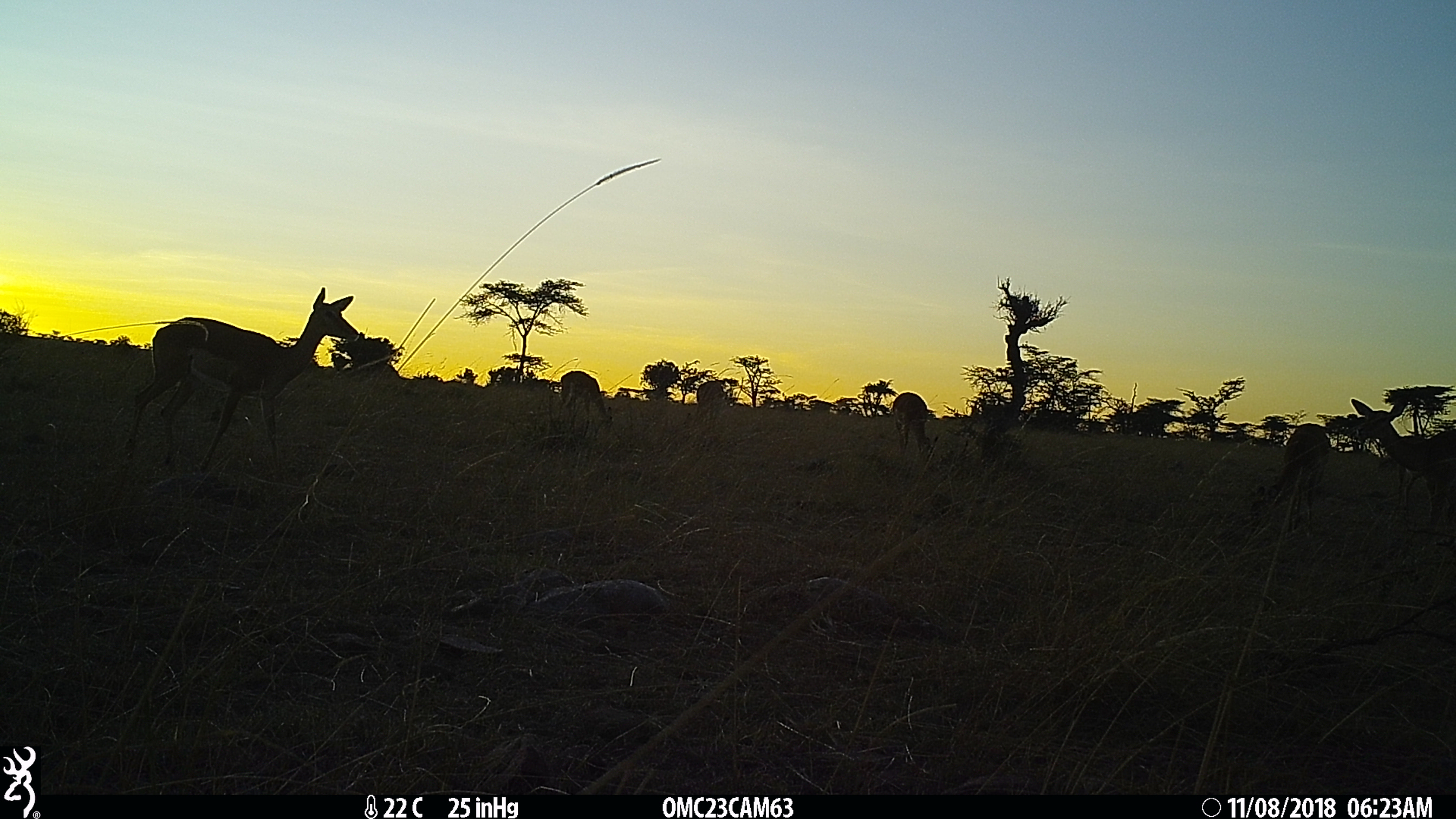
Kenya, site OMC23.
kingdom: Animalia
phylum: Chordata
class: Mammalia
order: Artiodactyla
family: Bovidae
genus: Aepyceros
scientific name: Aepyceros melampus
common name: impala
Impala (Aepyceros melampus).